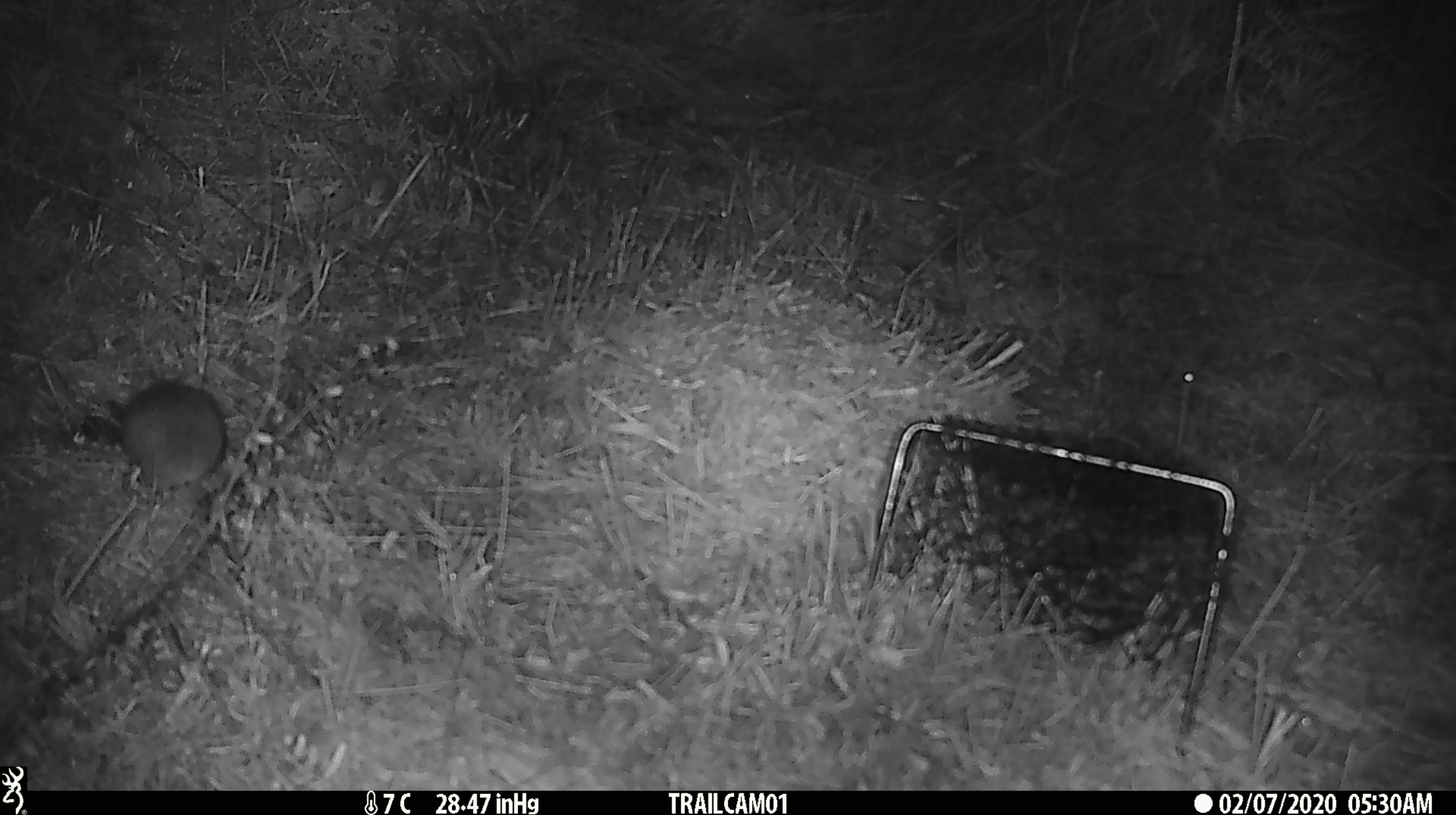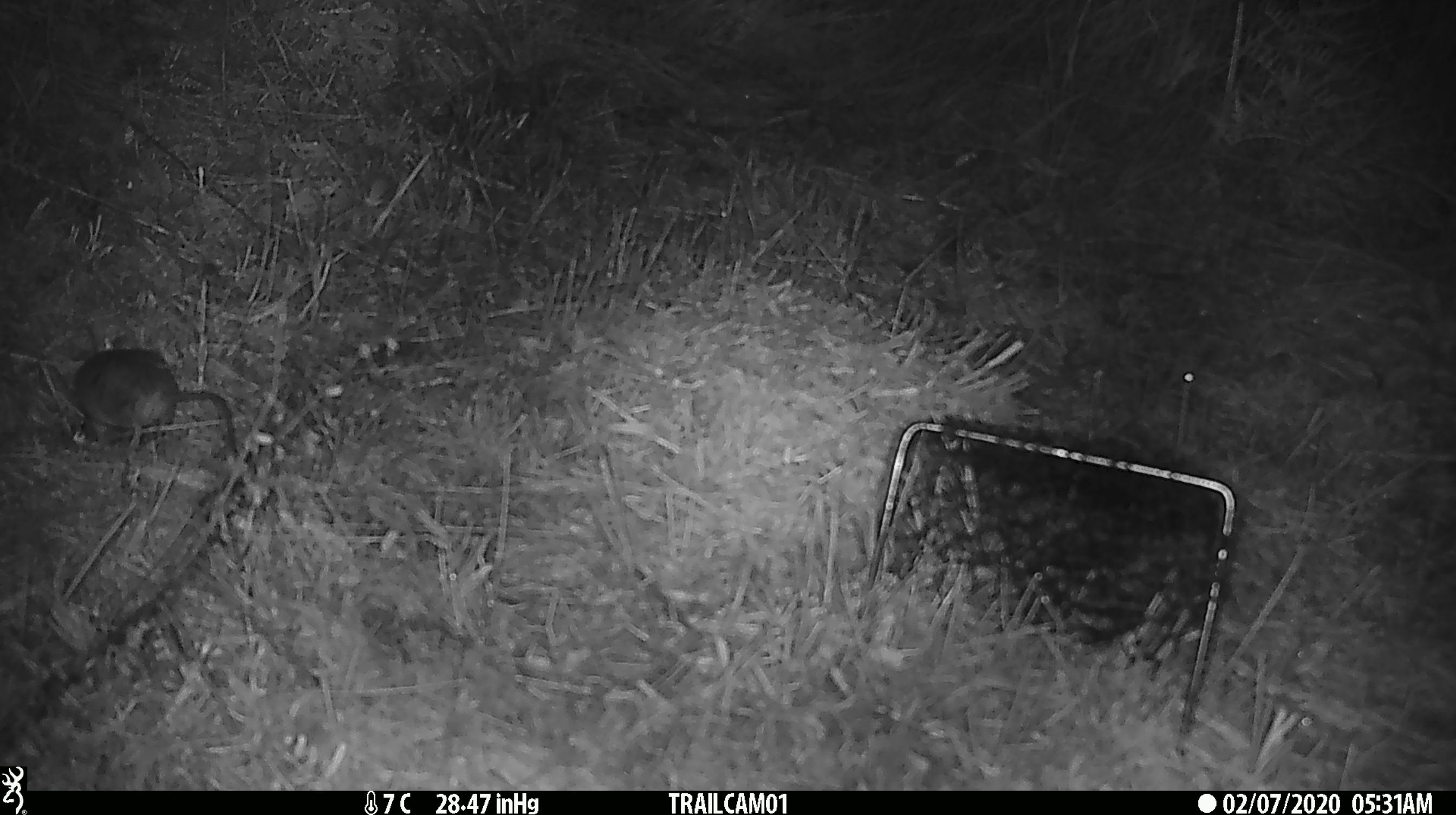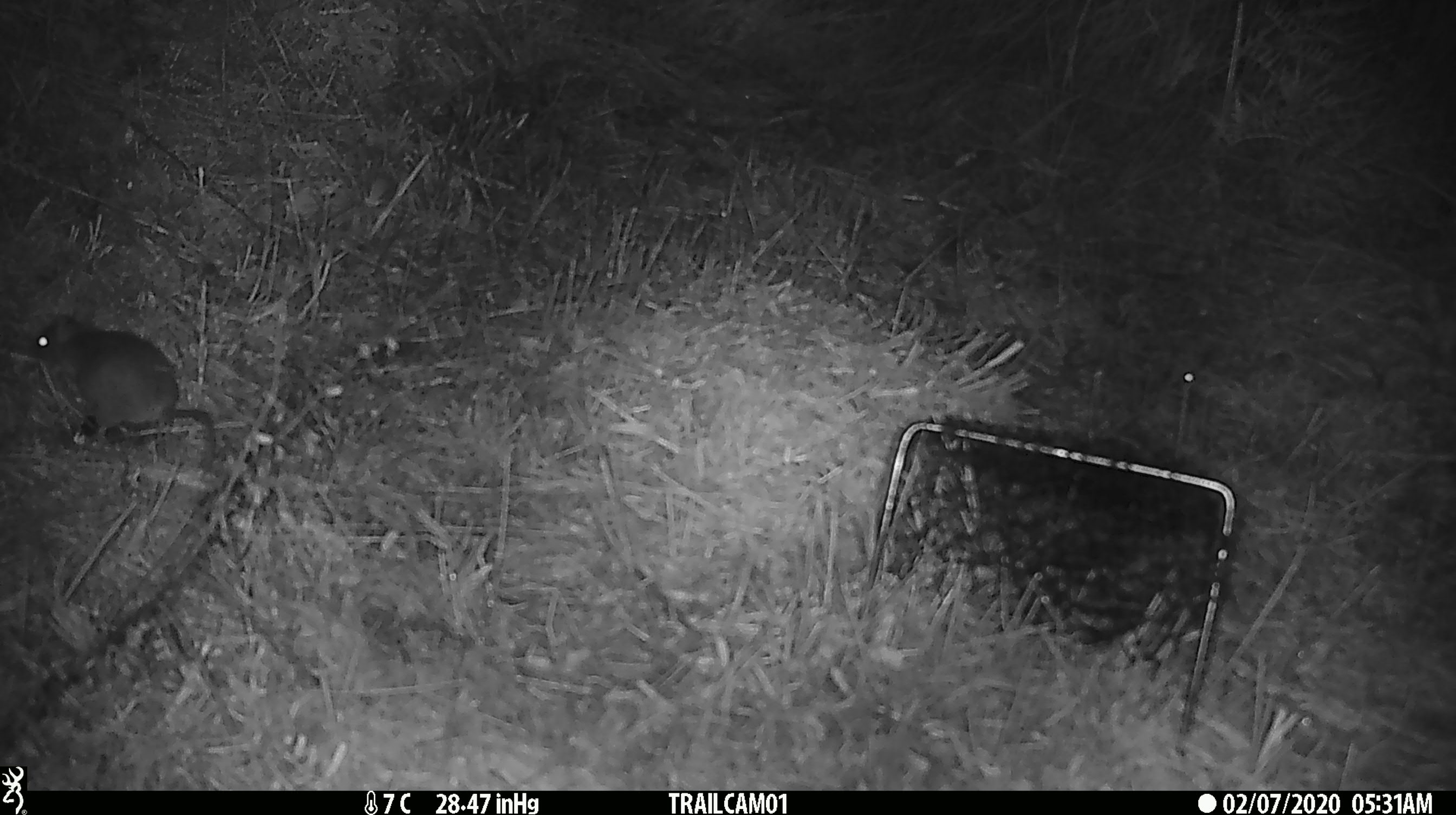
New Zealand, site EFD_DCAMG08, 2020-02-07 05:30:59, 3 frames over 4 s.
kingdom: Animalia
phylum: Chordata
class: Mammalia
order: Rodentia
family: Muridae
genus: Mus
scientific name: Mus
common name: mouse